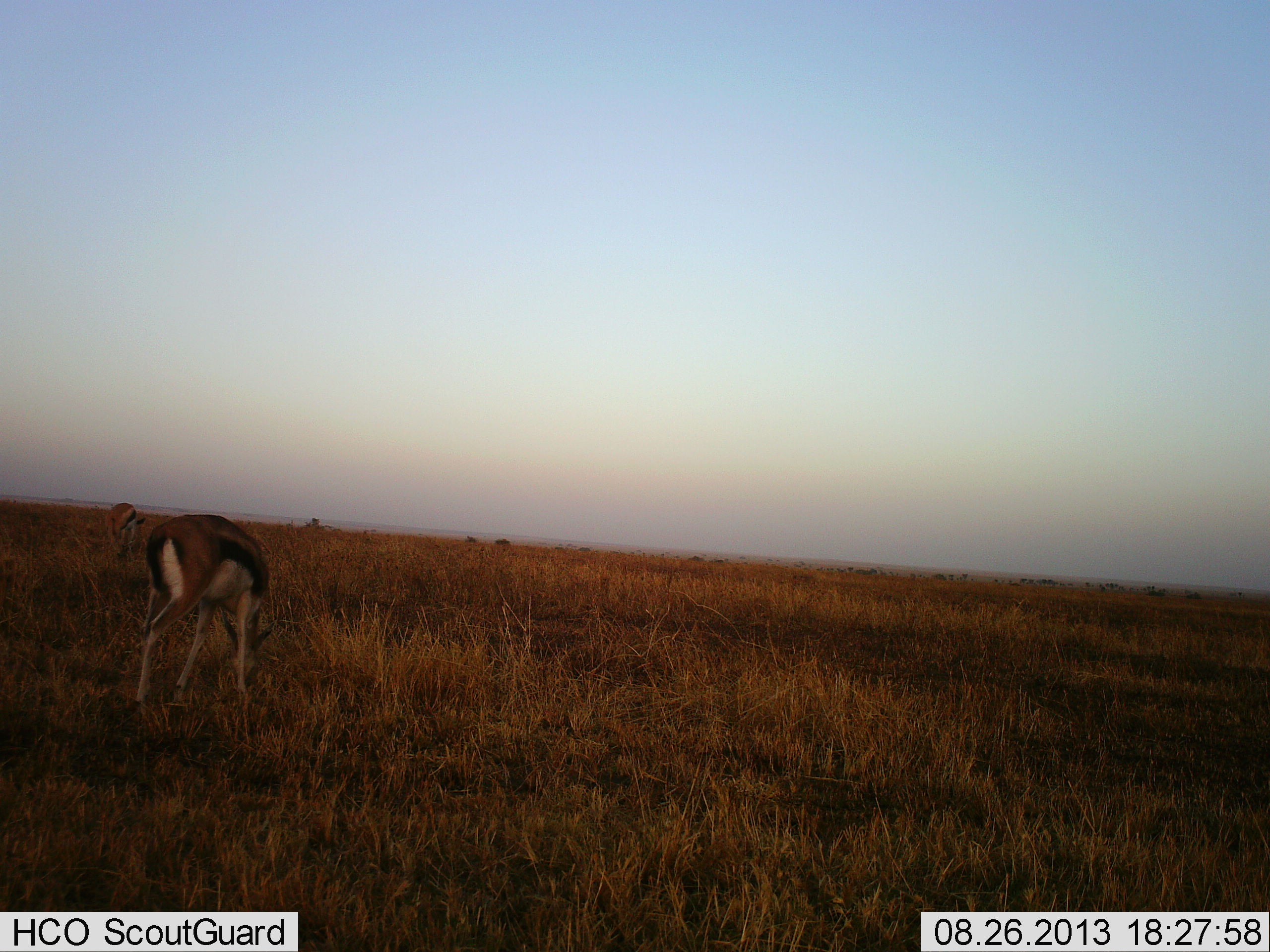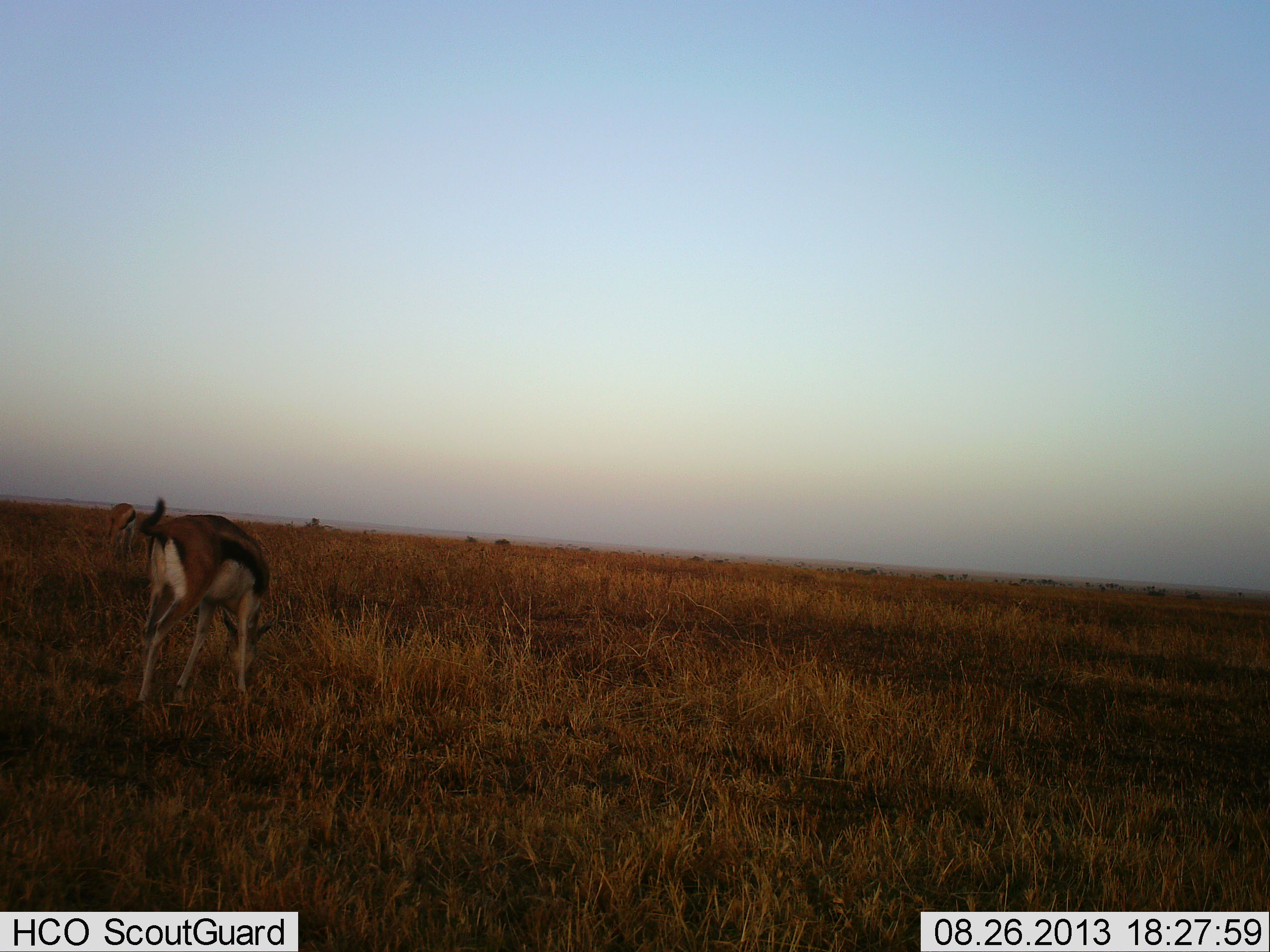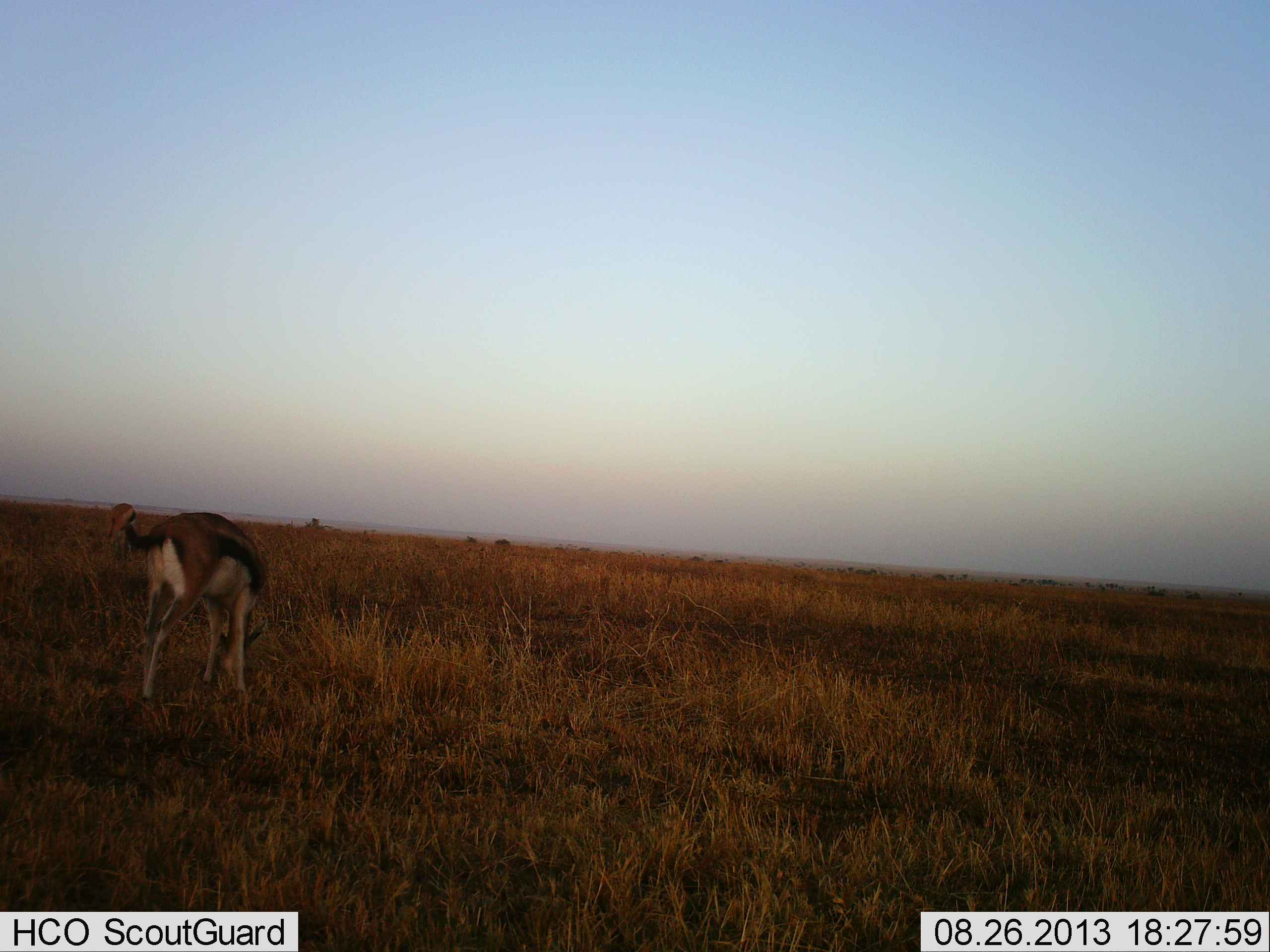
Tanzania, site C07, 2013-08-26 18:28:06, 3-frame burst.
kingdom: Animalia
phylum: Chordata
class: Mammalia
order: Artiodactyla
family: Bovidae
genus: Eudorcas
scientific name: Eudorcas thomsonii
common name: thomson's gazelle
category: gazellethomsons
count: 2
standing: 50%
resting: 0%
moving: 0%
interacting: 0%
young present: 0%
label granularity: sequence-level